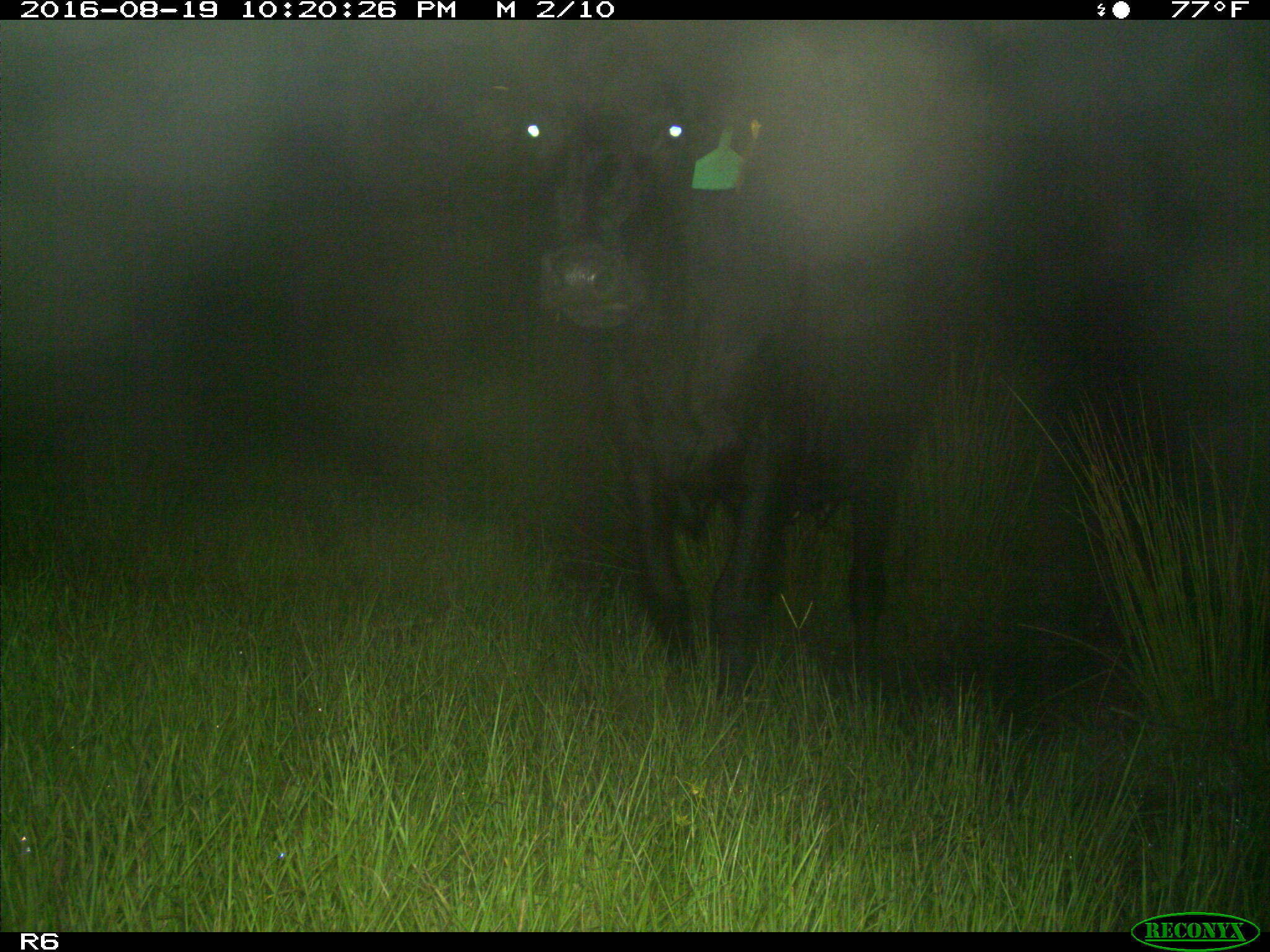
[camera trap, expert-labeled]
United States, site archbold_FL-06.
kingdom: Animalia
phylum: Chordata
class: Mammalia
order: Artiodactyla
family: Bovidae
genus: Bos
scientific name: Bos taurus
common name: domestic cow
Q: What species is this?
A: Bos taurus (domestic cow).